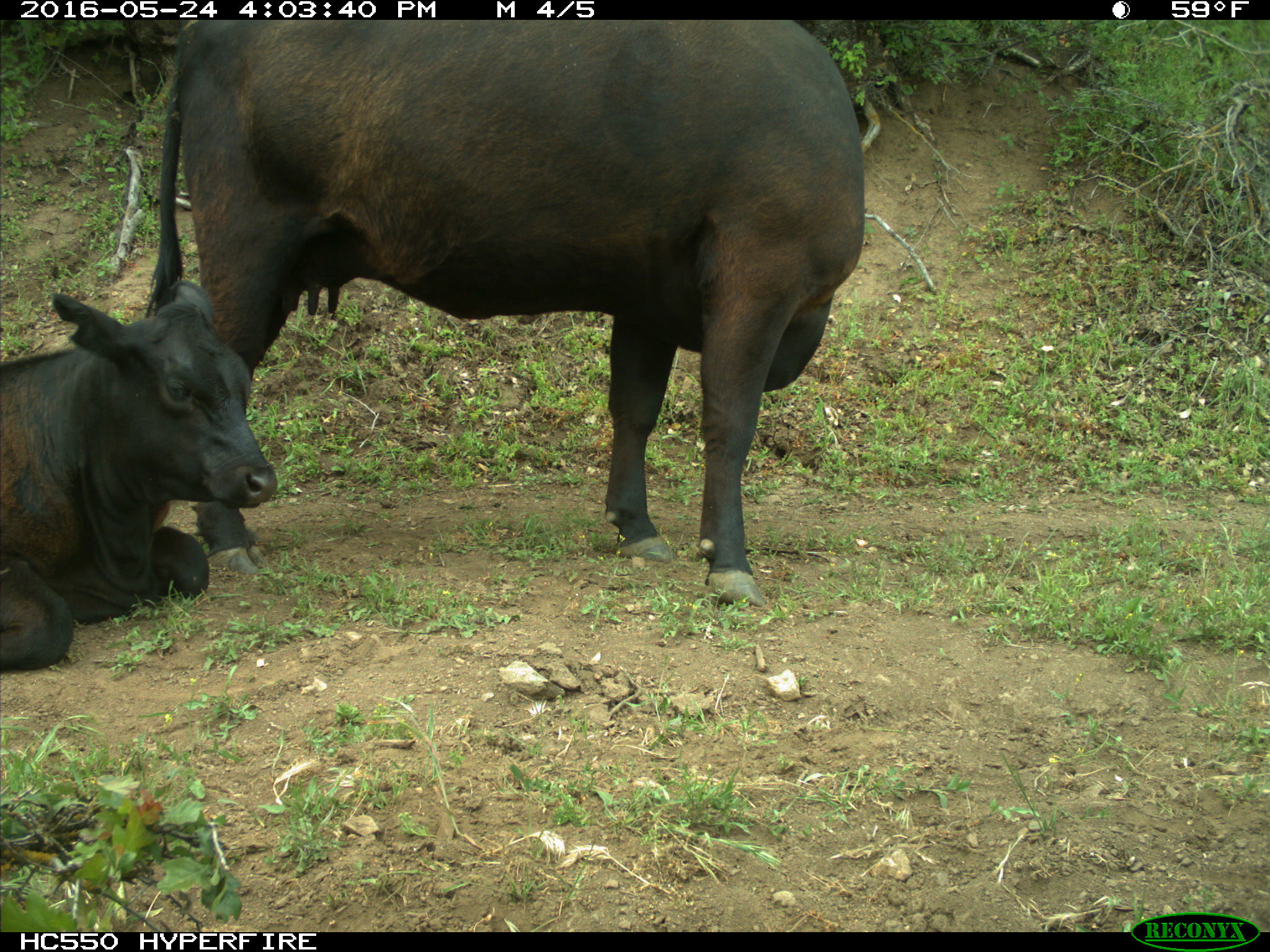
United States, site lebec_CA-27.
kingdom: Animalia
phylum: Chordata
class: Mammalia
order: Artiodactyla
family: Bovidae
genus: Bos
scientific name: Bos taurus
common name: domestic cow